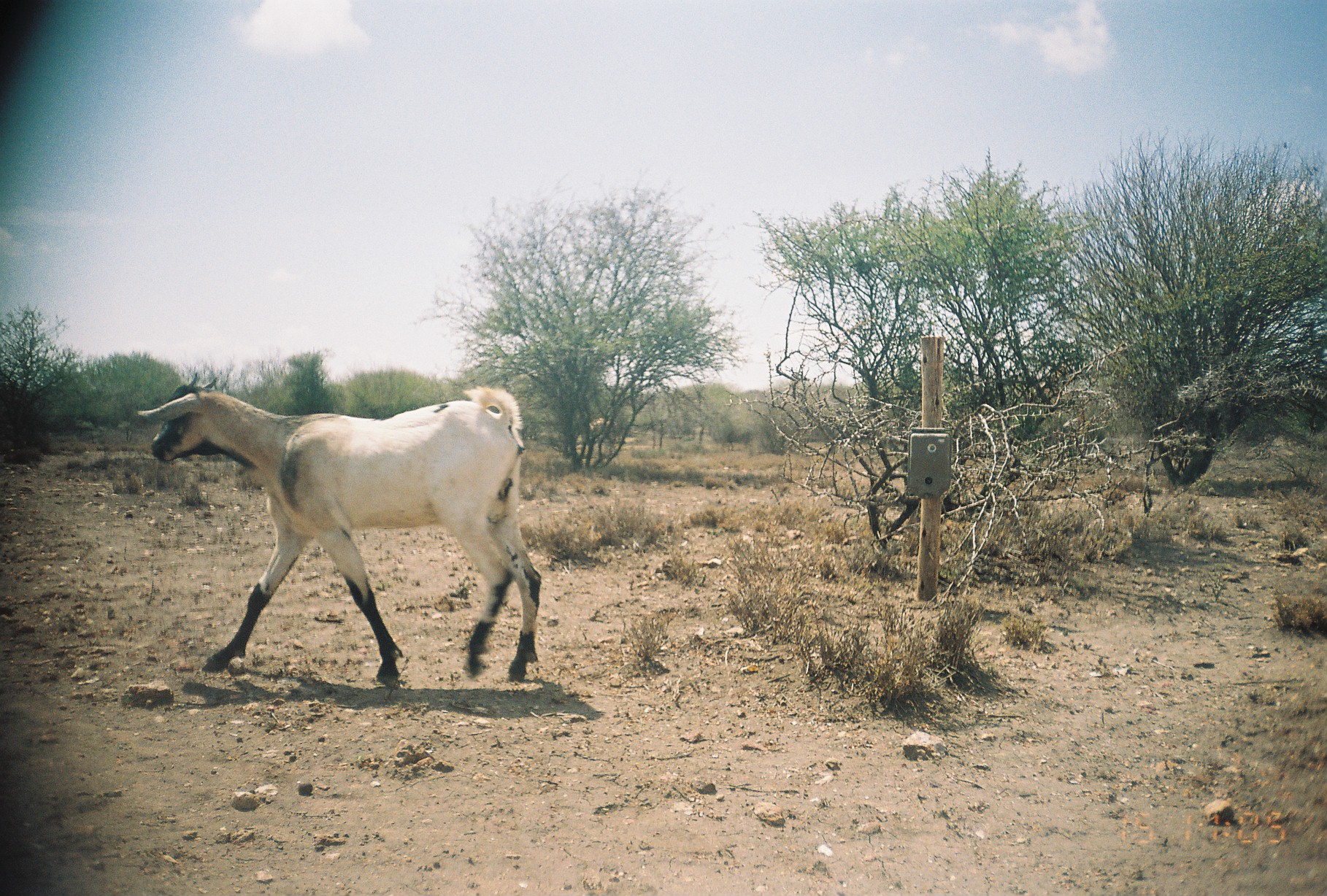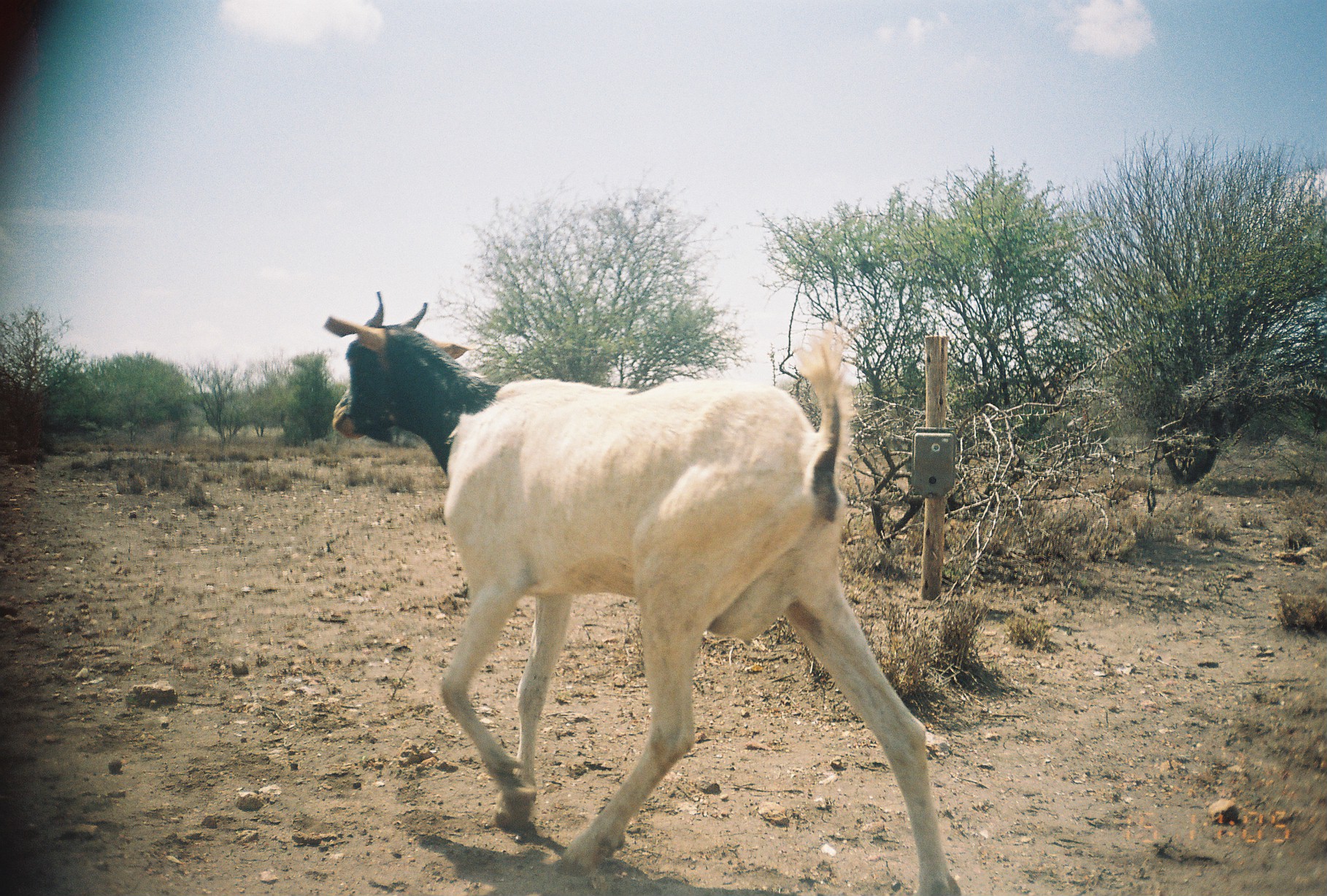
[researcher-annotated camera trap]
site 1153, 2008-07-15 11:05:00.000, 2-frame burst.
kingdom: Animalia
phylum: Chordata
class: Mammalia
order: Artiodactyla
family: Bovidae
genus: Capra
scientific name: Capra aegagrus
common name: wild goat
Capra aegagrus (wild goat), count 1.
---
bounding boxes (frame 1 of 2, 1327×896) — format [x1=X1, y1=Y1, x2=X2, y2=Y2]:
capra aegagrus: [x1=135, y1=370, x2=543, y2=688]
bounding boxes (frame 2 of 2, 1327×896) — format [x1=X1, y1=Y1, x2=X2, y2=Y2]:
capra aegagrus: [x1=315, y1=292, x2=963, y2=896]